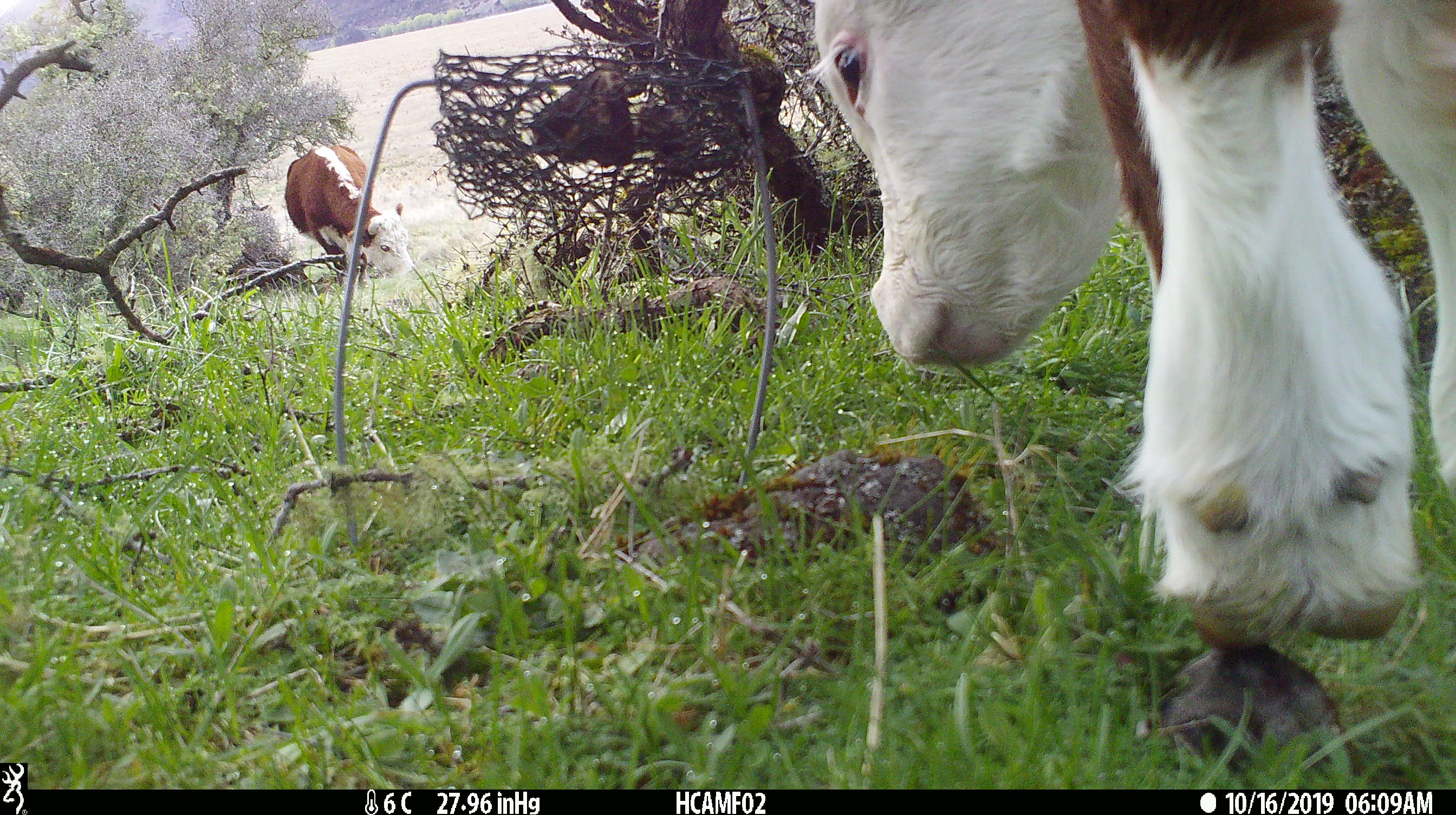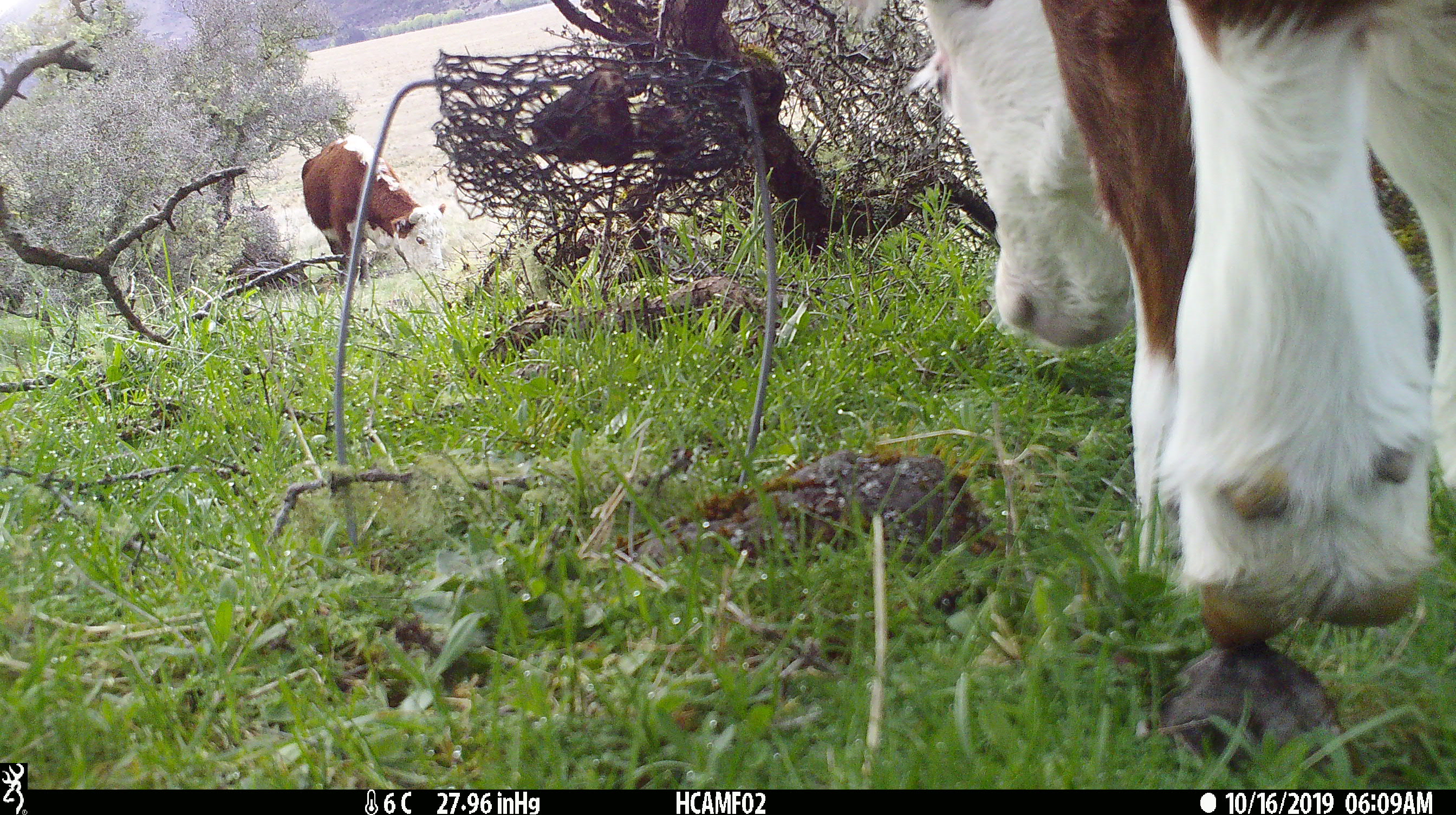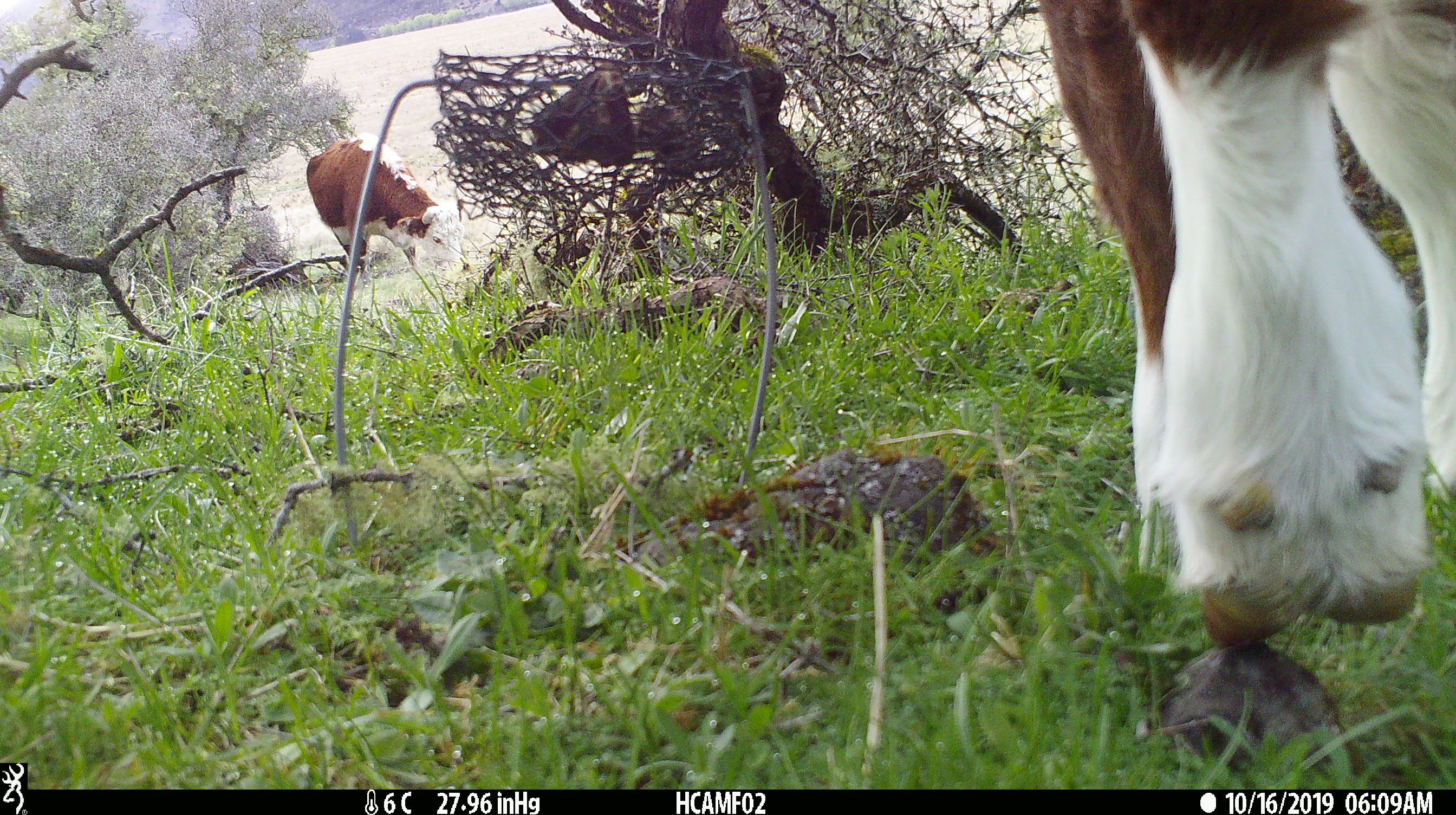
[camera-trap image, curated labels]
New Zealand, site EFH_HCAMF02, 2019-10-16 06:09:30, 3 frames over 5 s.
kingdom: Animalia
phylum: Chordata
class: Mammalia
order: Artiodactyla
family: Bovidae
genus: Bos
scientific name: Bos taurus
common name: domestic cow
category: cow